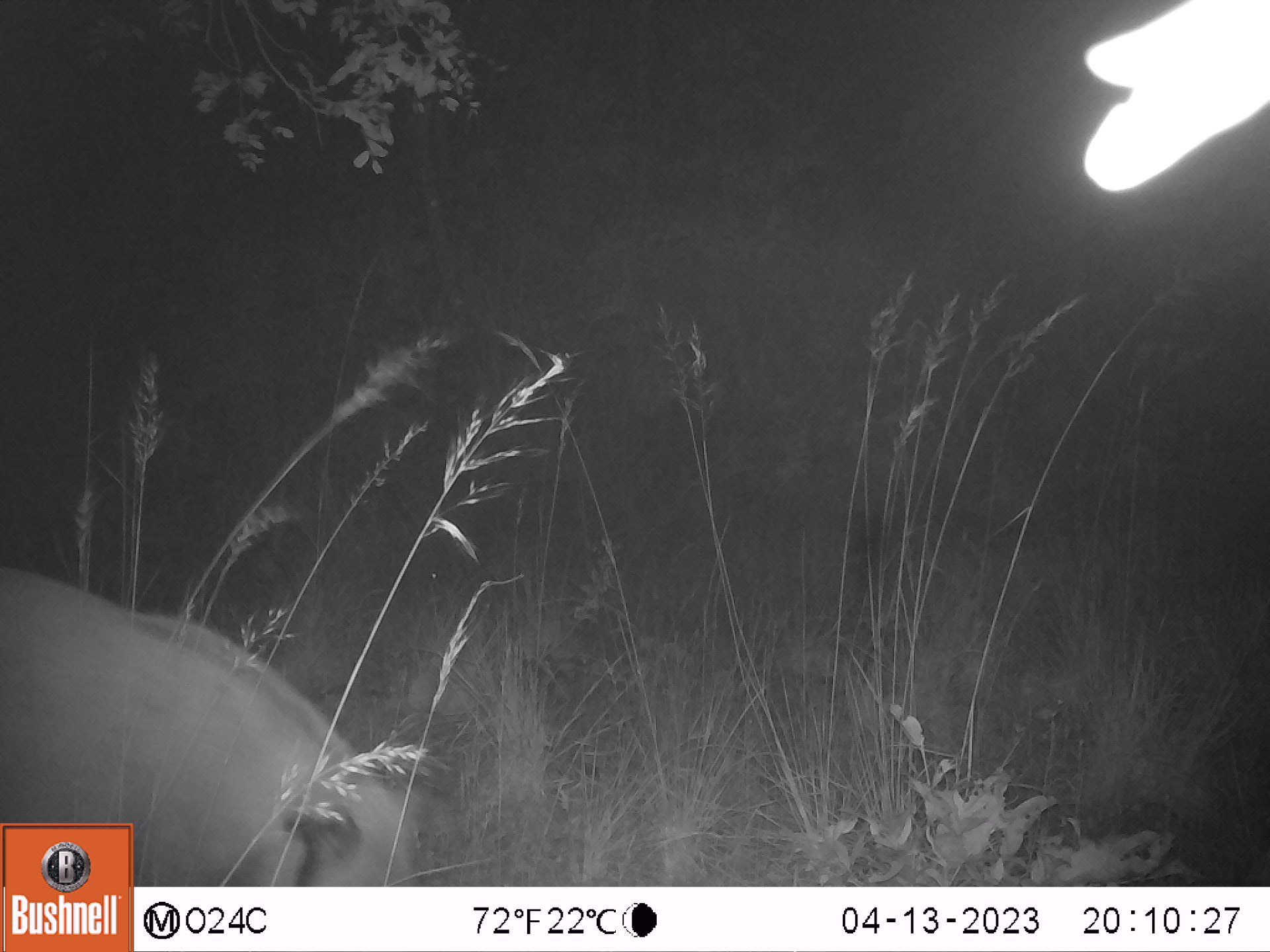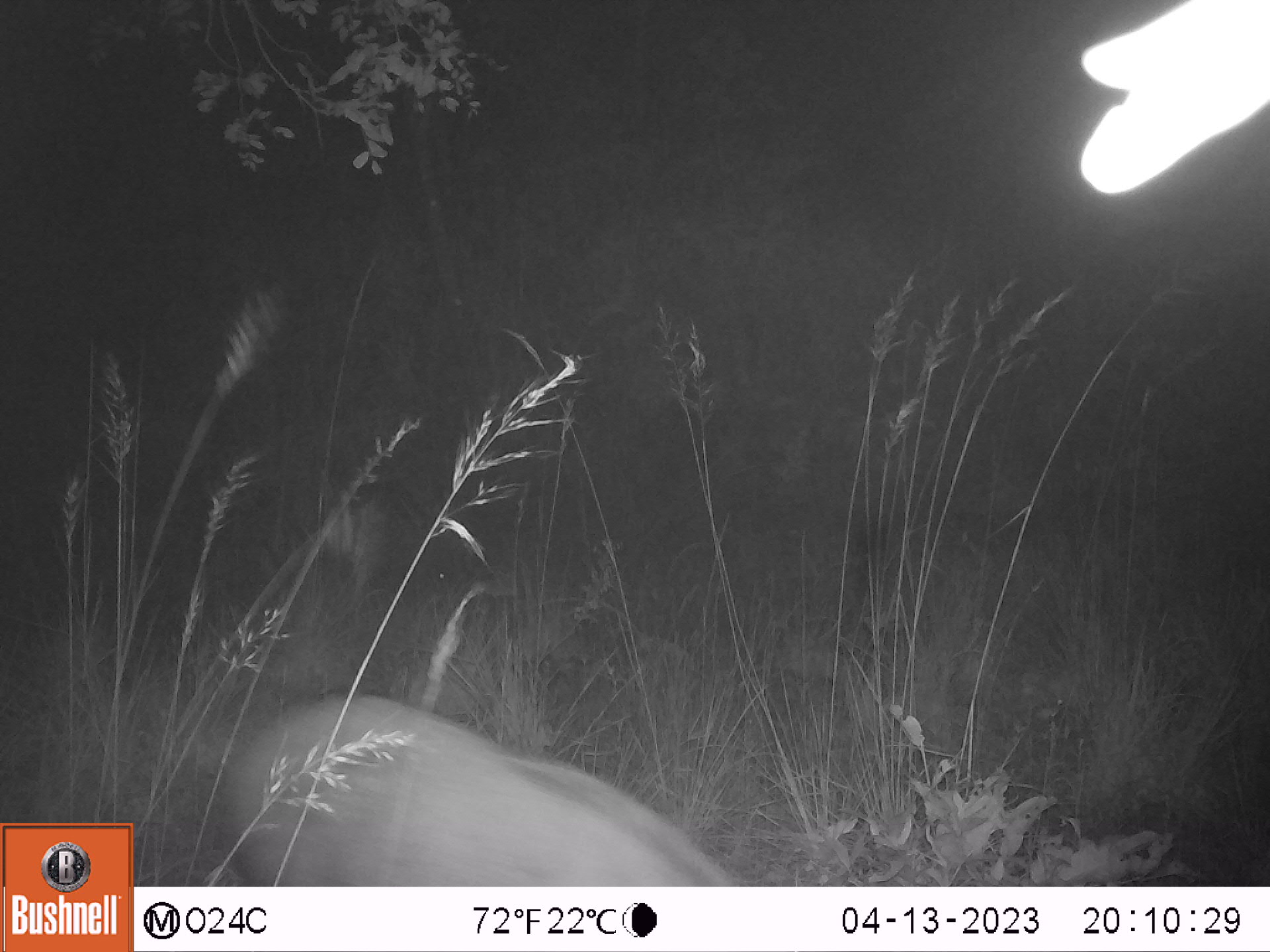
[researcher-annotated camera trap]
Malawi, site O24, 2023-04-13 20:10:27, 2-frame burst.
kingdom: Animalia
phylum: Chordata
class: Mammalia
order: Artiodactyla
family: Suidae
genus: Potamochoerus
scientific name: Potamochoerus larvatus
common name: bushpig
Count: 1.